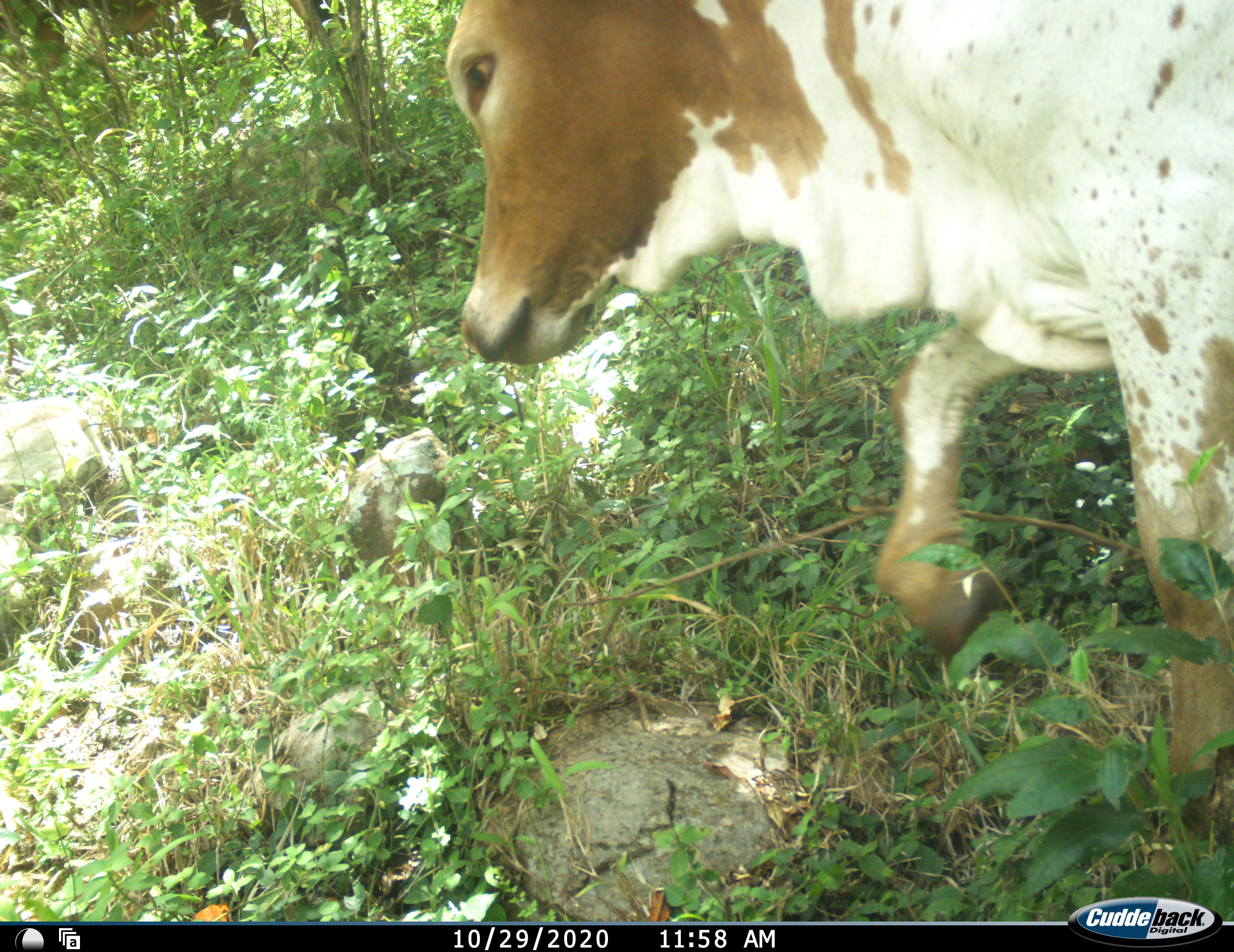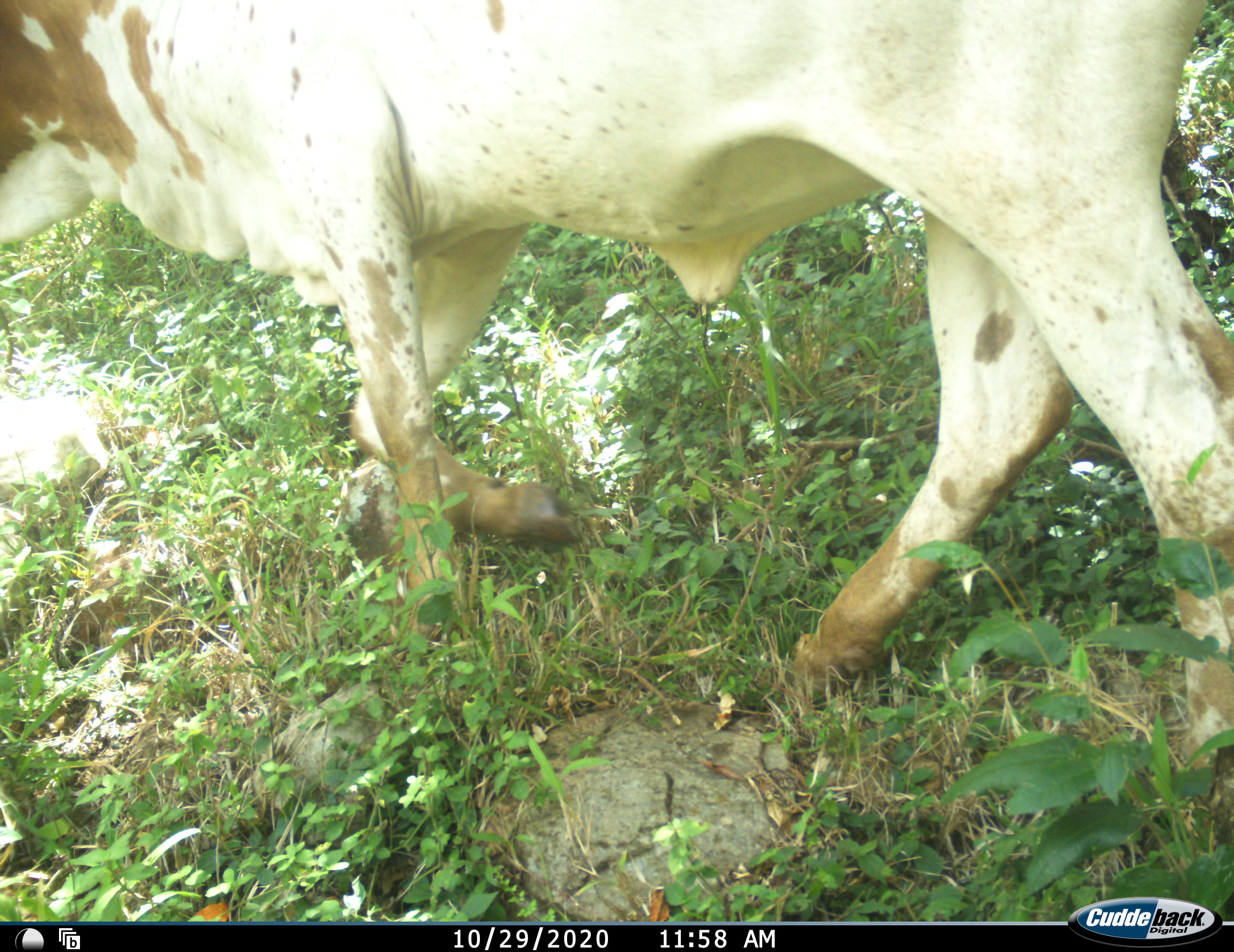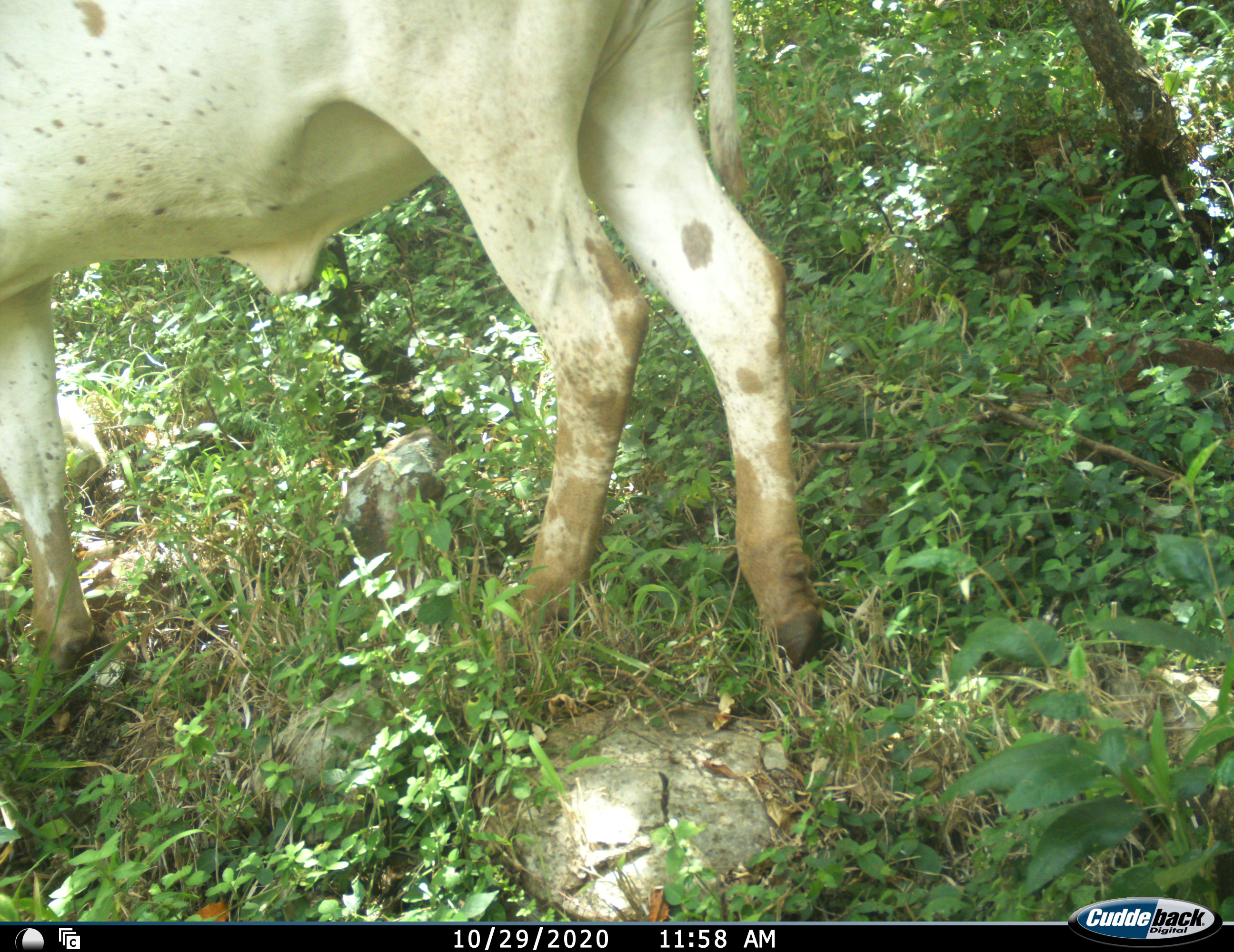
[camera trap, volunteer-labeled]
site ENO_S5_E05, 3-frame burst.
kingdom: Animalia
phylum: Chordata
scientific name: Vertebrata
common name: domestic animal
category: domesticanimal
Domesticanimal (domestic animal) (Vertebrata), count 1. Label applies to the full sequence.